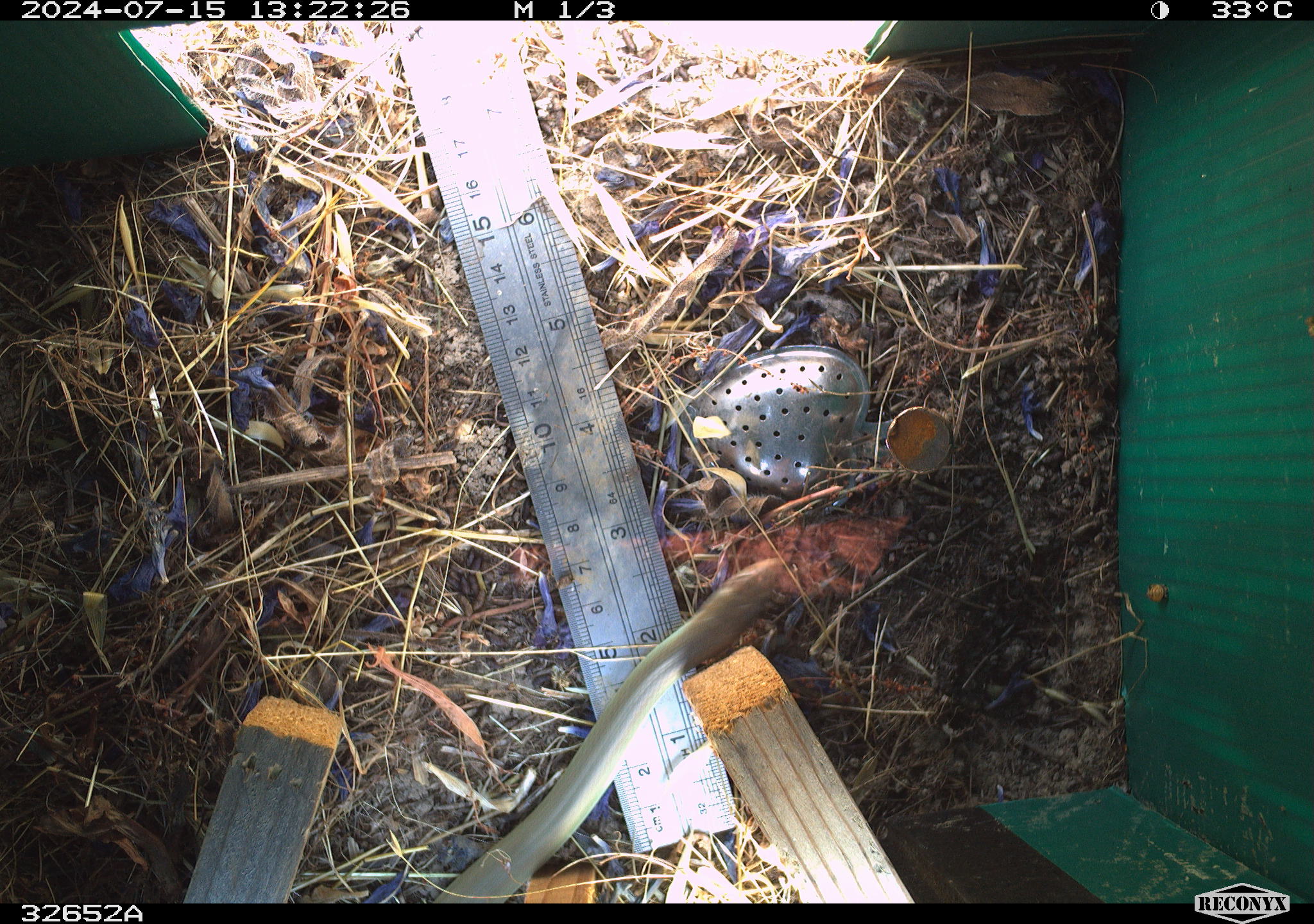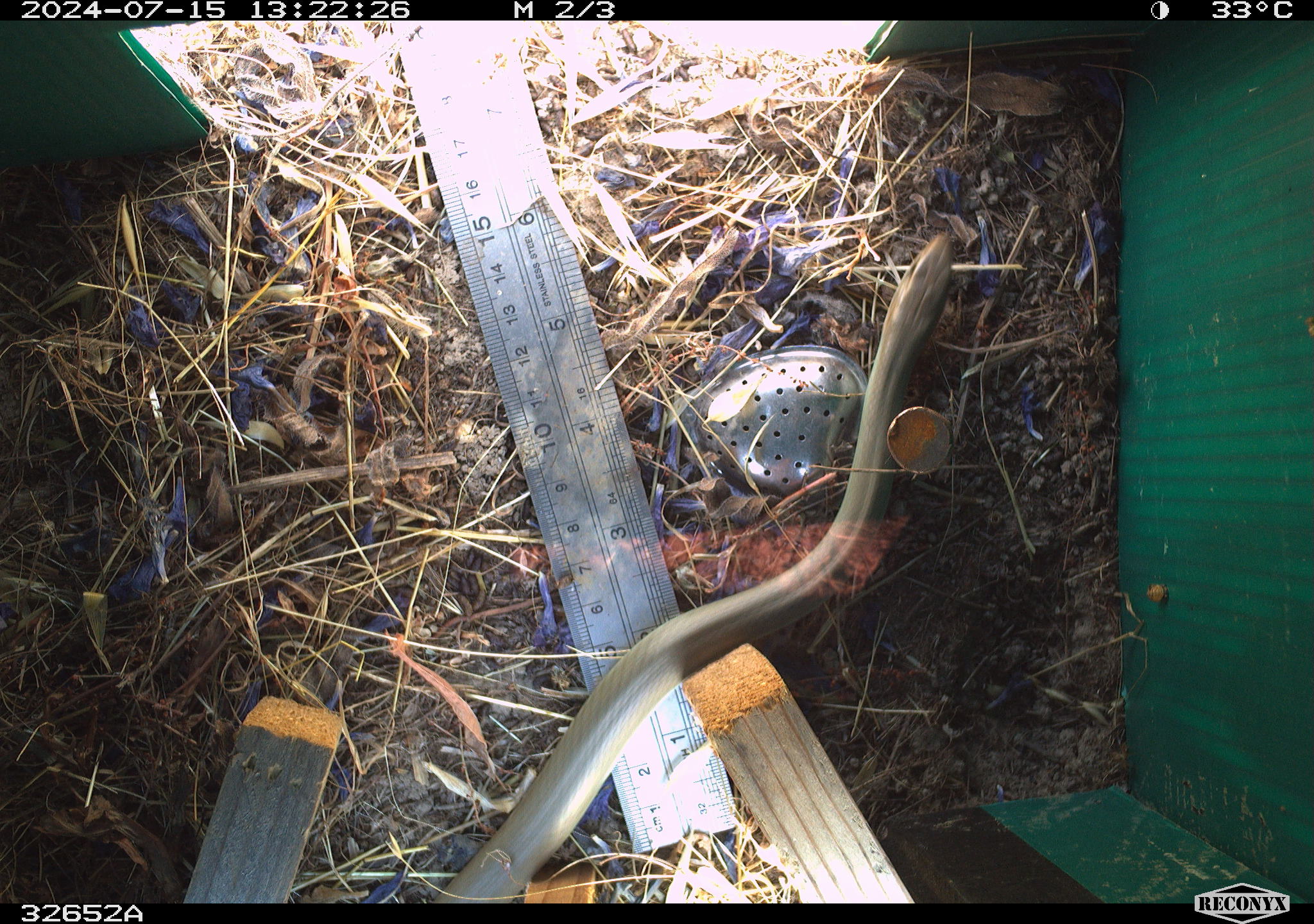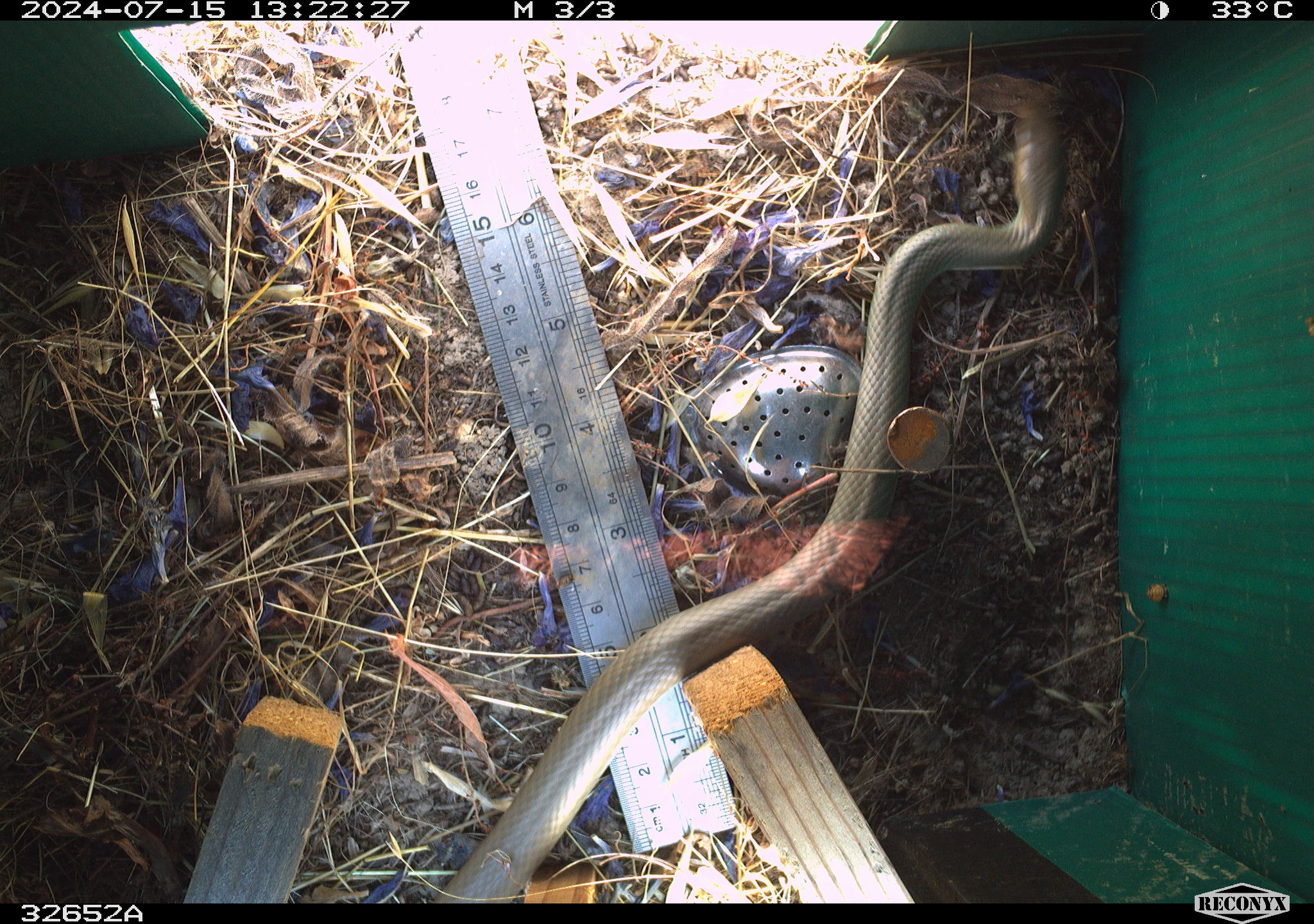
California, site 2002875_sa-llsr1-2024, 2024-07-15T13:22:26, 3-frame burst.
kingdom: Animalia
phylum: Chordata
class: Reptilia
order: Squamata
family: Colubridae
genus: Coluber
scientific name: Coluber constrictor mormon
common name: western yellow-bellied racer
Western yellow-bellied racer (Coluber constrictor mormon).